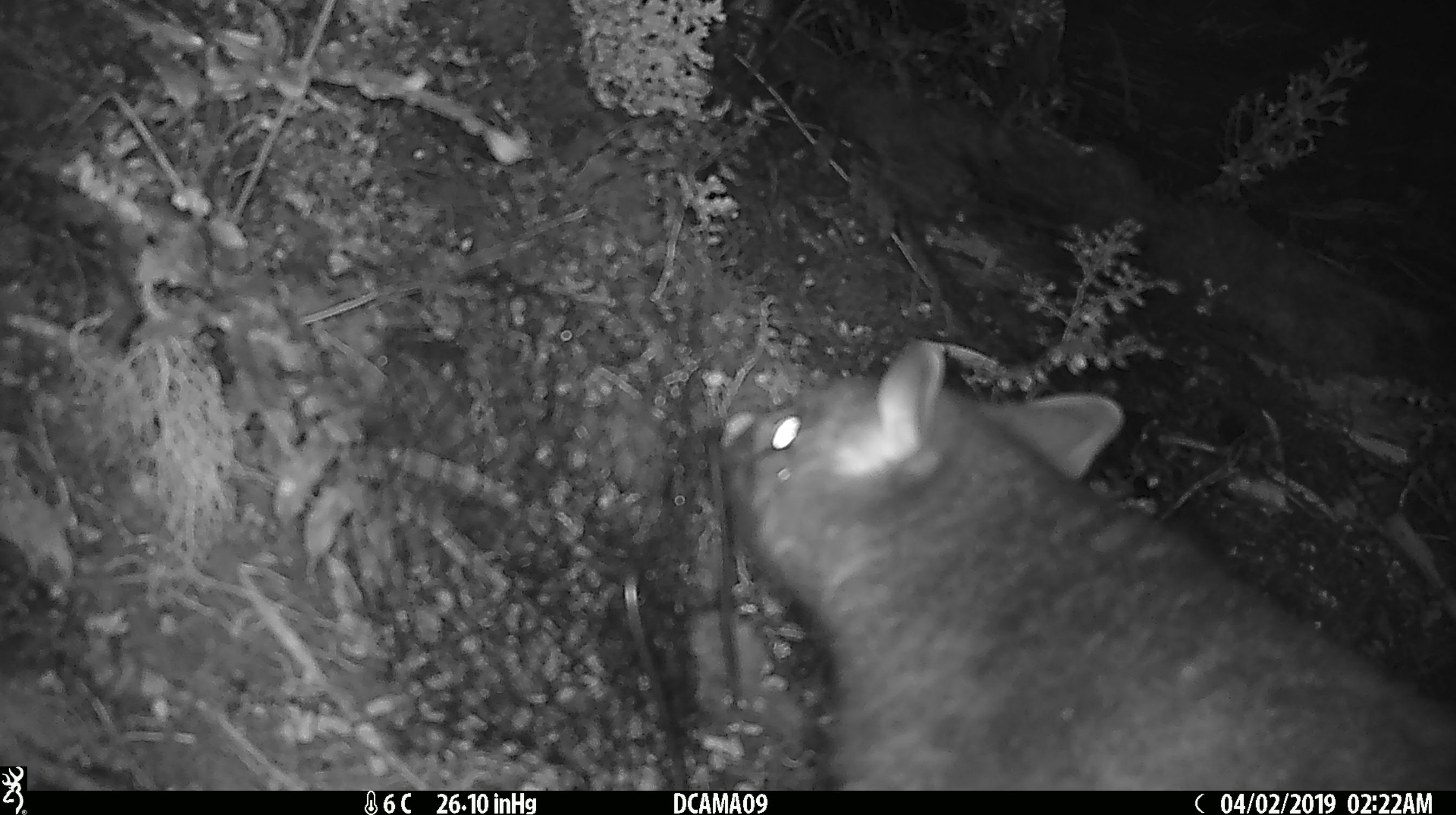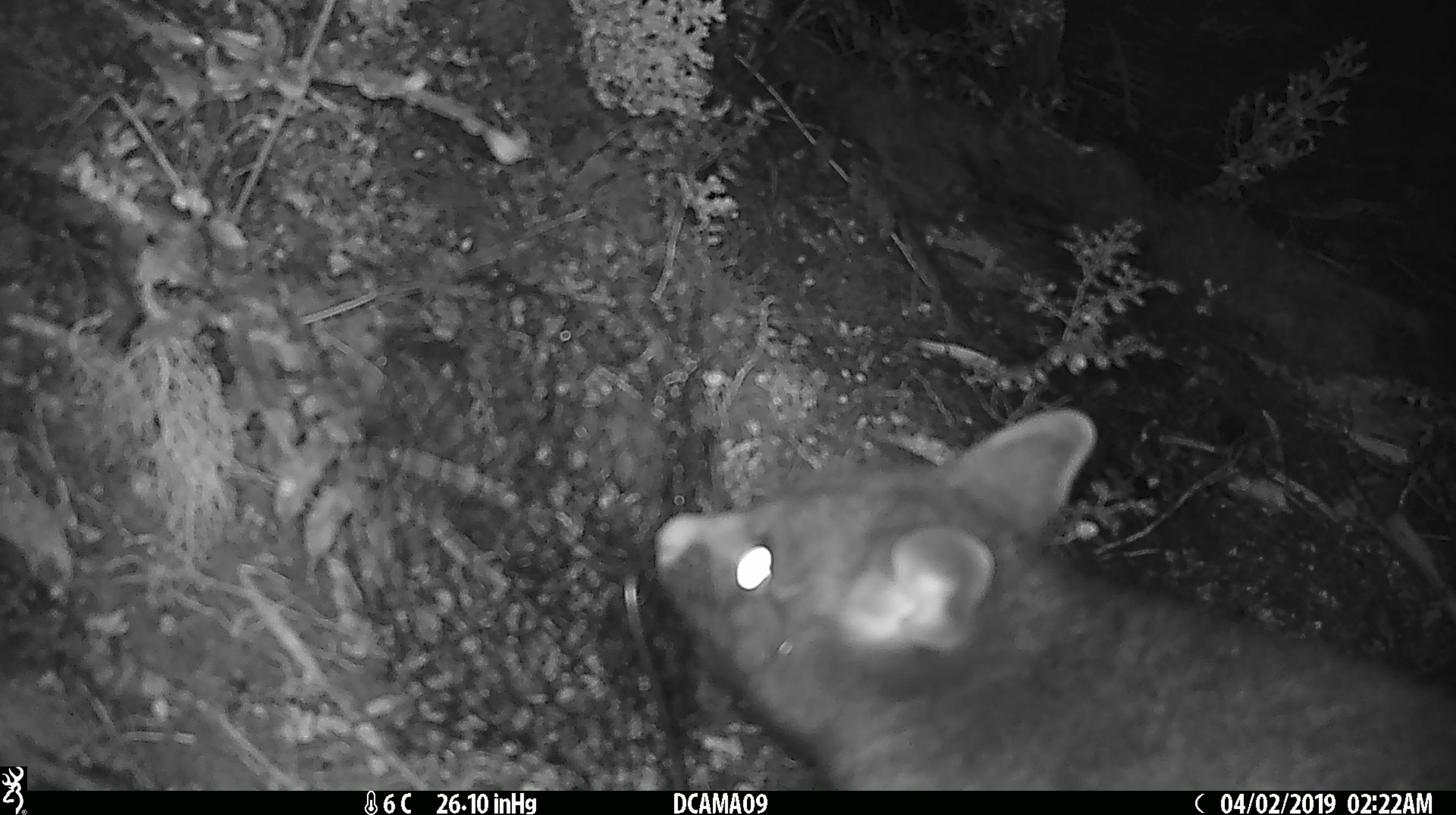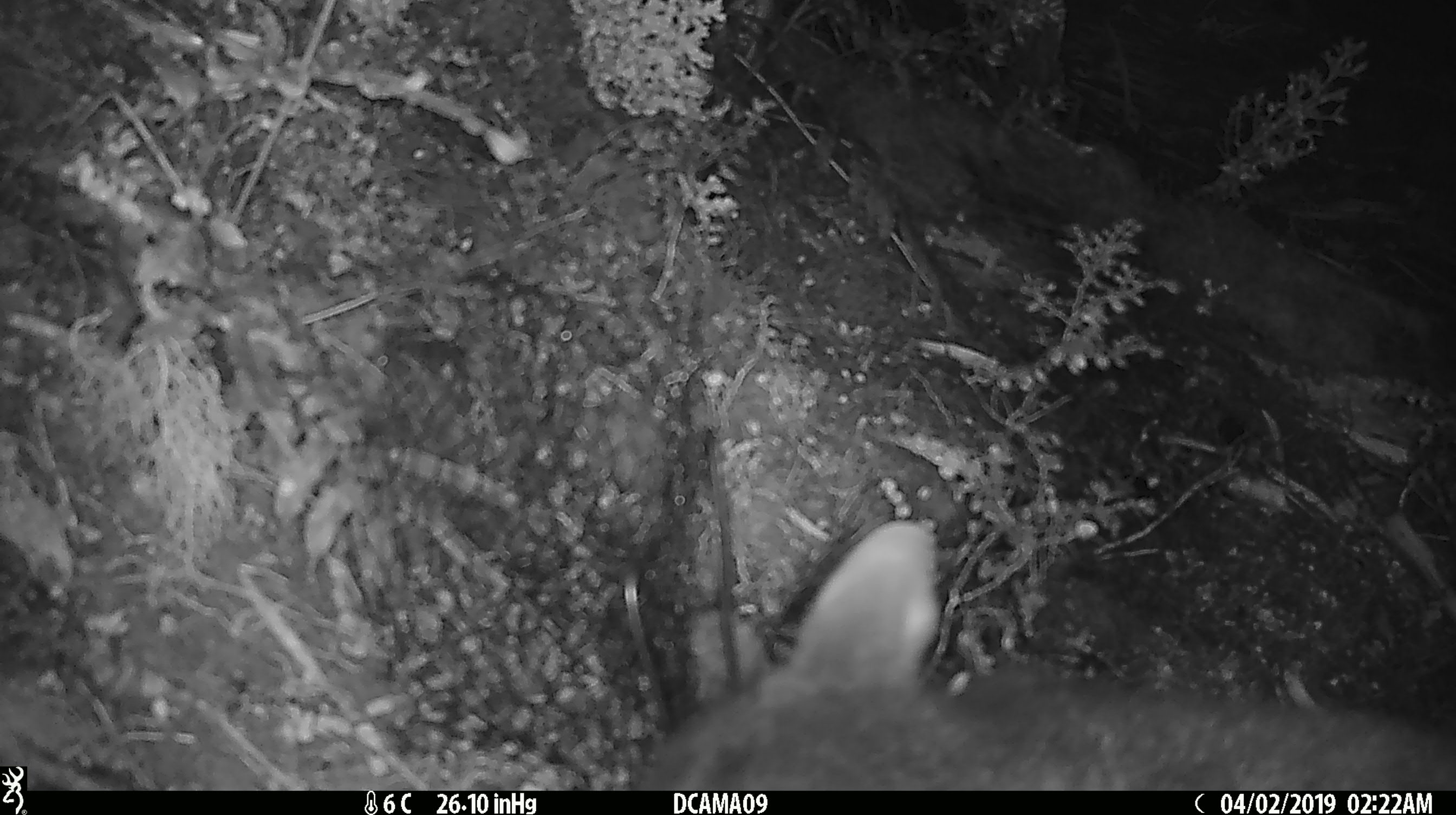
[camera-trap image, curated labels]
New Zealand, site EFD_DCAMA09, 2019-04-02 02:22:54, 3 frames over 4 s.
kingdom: Animalia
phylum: Chordata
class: Mammalia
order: Diprotodontia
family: Phalangeridae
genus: Trichosurus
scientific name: Trichosurus vulpecula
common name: common brushtail possum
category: possum